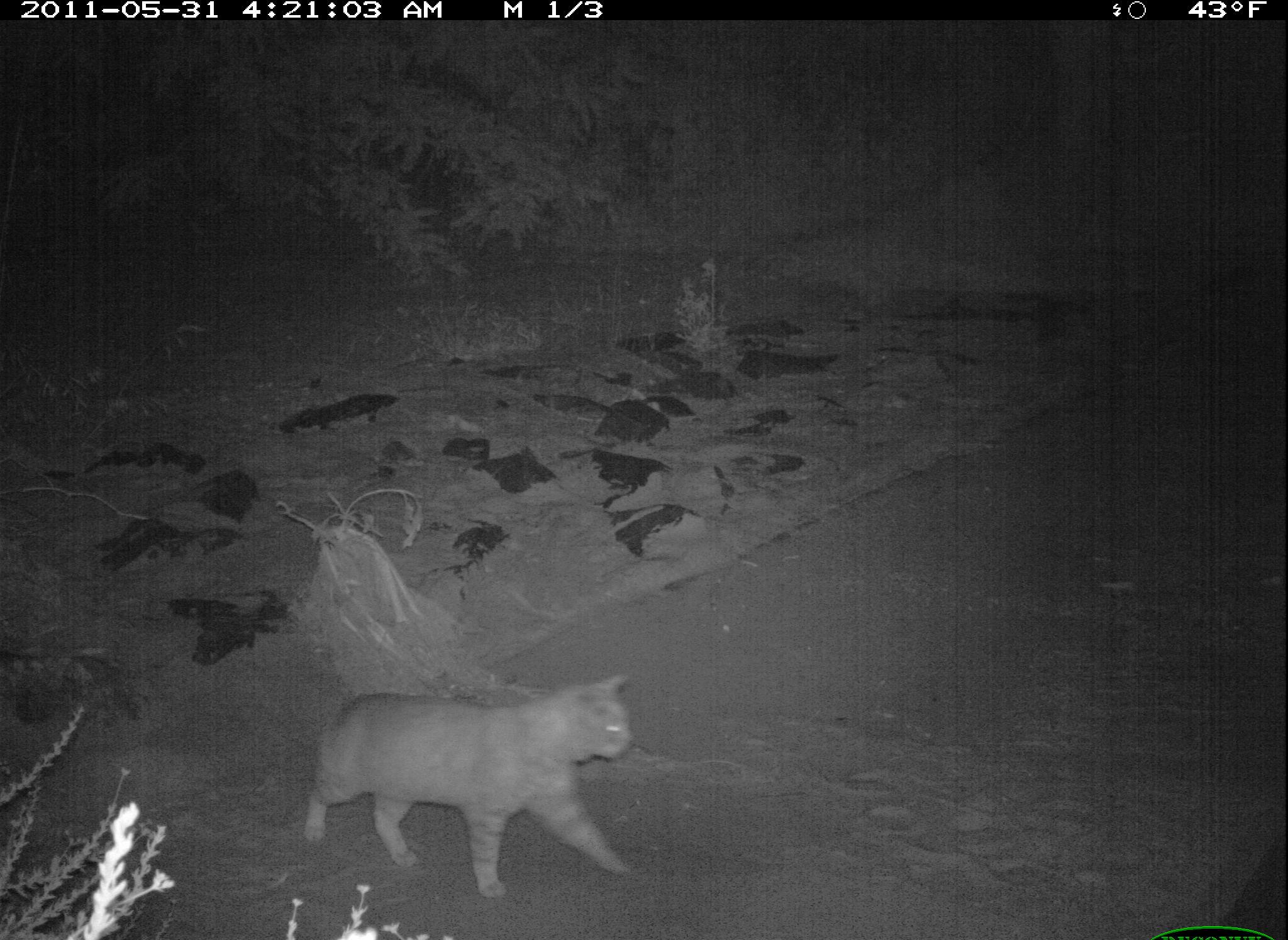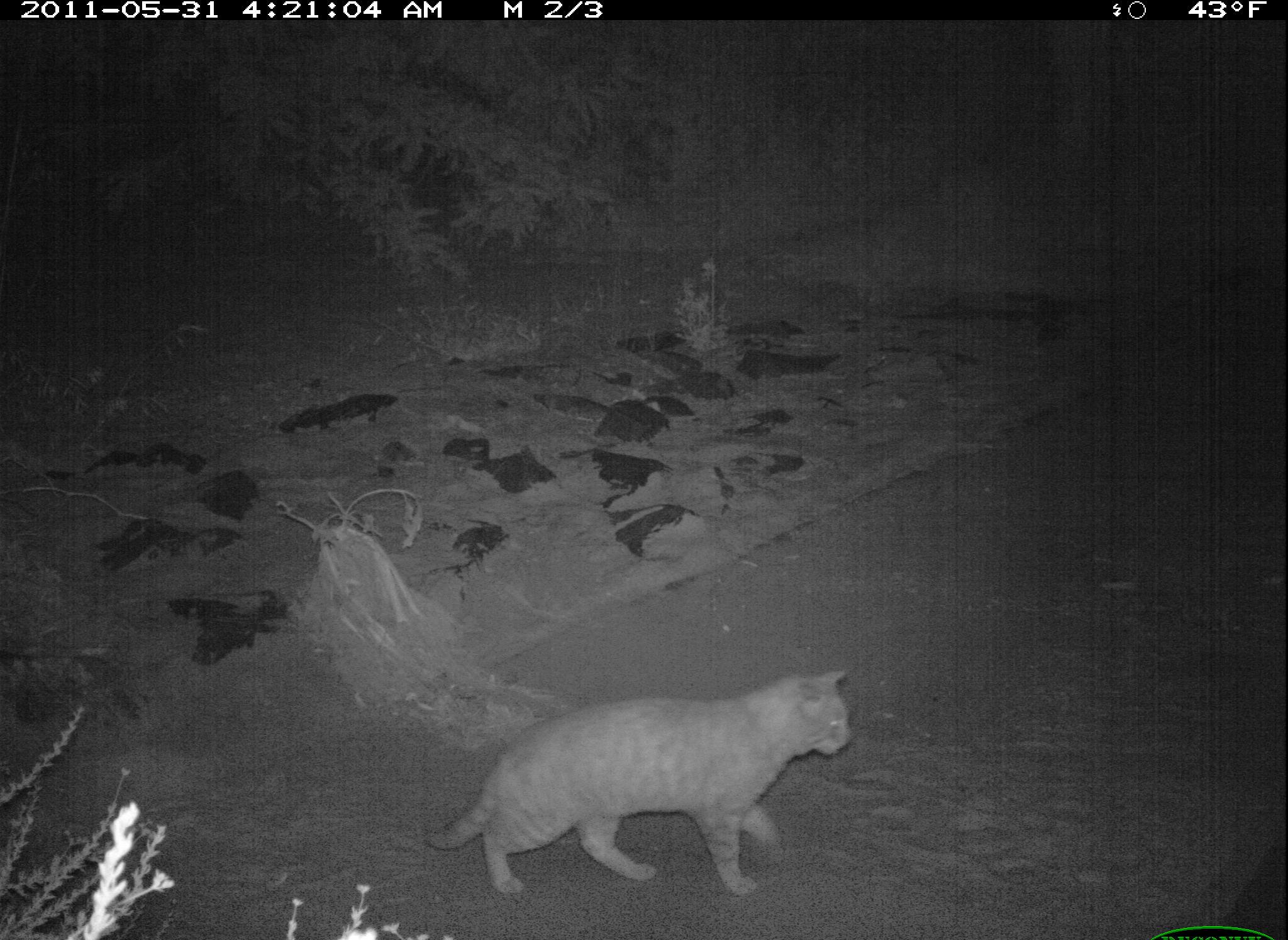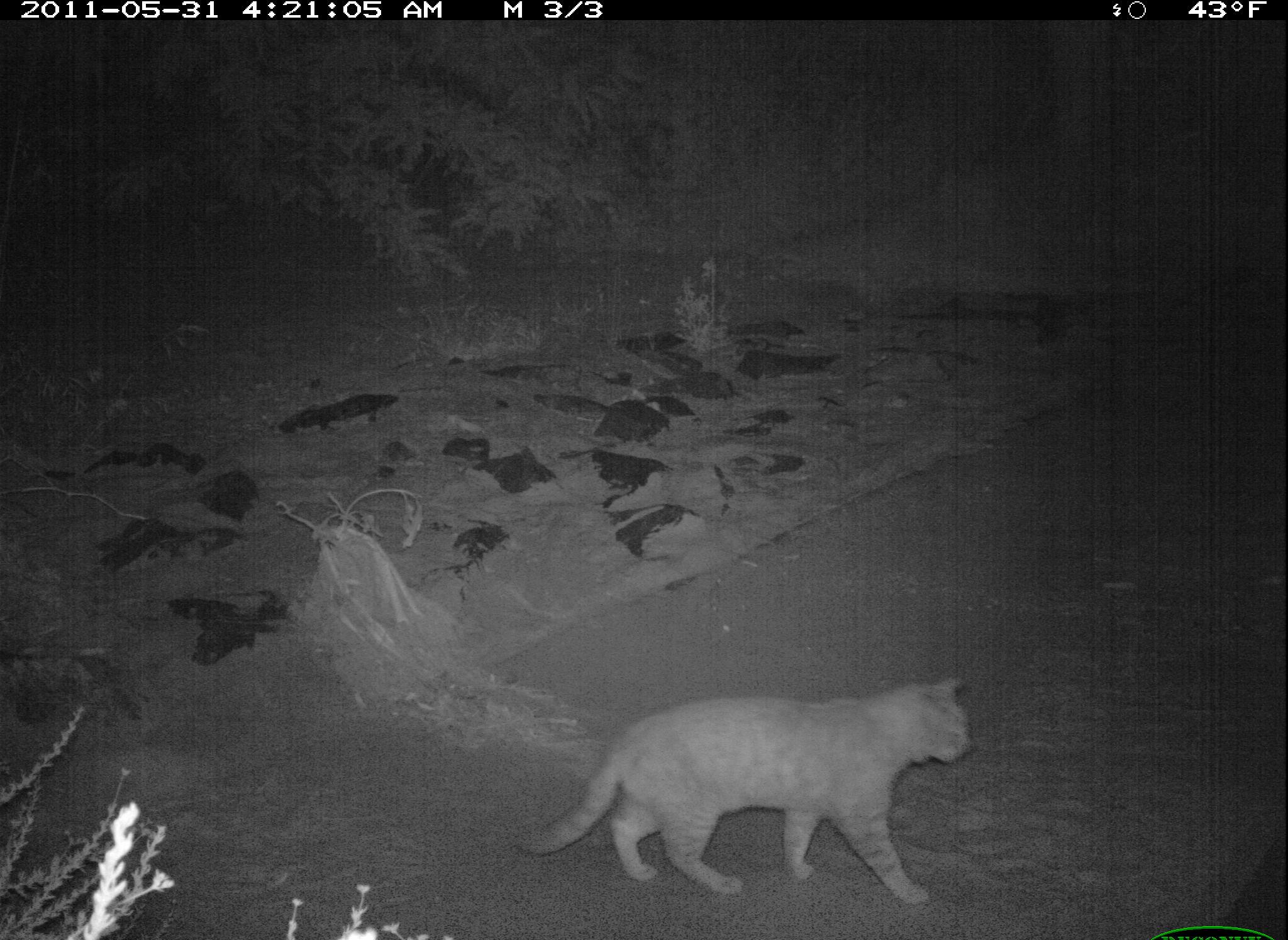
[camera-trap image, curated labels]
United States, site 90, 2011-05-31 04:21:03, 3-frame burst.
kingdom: Animalia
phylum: Chordata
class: Mammalia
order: Carnivora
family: Felidae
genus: Felis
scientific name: Felis catus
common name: cat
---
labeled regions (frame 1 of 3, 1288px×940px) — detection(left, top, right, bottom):
cat: detection(291, 659, 663, 910)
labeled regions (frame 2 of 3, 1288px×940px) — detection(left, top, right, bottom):
cat: detection(414, 659, 889, 908)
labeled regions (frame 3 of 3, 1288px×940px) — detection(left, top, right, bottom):
cat: detection(485, 652, 997, 908)